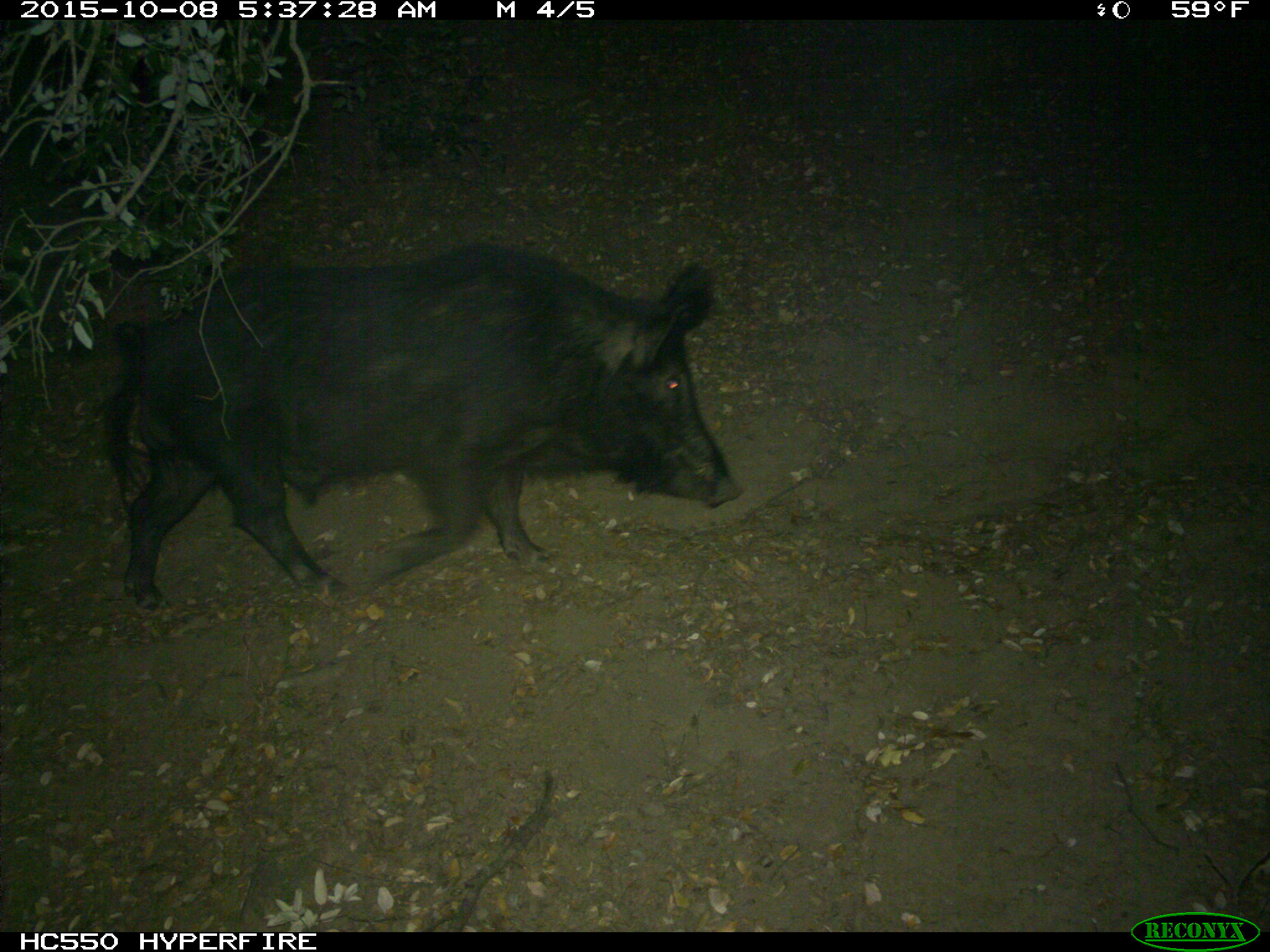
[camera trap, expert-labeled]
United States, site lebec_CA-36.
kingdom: Animalia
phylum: Chordata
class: Mammalia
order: Artiodactyla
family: Suidae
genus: Sus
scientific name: Sus scrofa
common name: wild boar